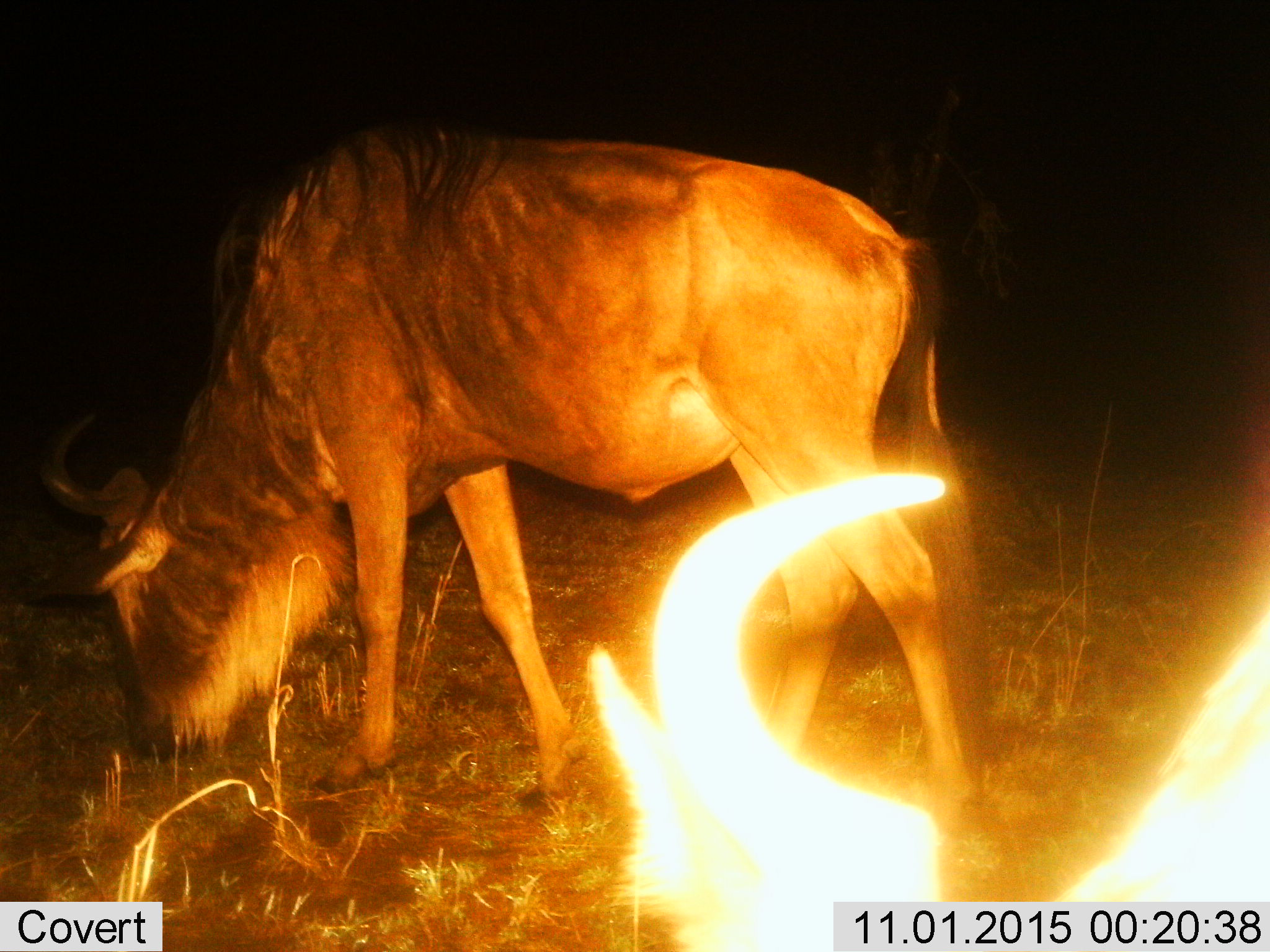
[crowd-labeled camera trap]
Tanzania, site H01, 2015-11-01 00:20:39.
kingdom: Animalia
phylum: Chordata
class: Mammalia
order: Artiodactyla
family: Bovidae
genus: Connochaetes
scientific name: Connochaetes taurinus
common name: blue wildebeest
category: wildebeest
Wildebeest (blue wildebeest) (Connochaetes taurinus), count 2. Behavior (volunteer vote fractions): standing 33%, resting 0%, moving 11%, interacting 0%. Young present (vote fraction): 0%. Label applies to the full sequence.